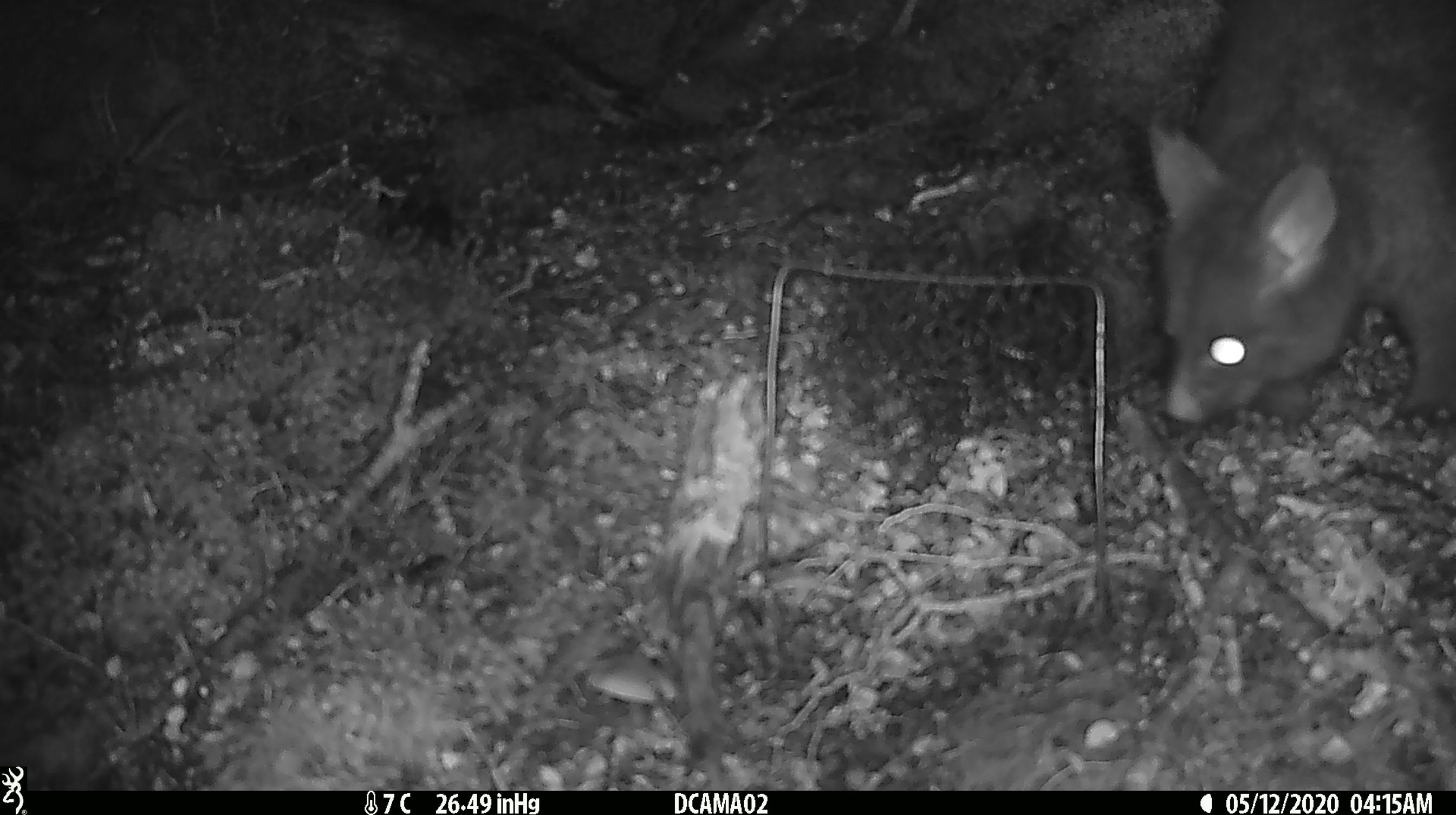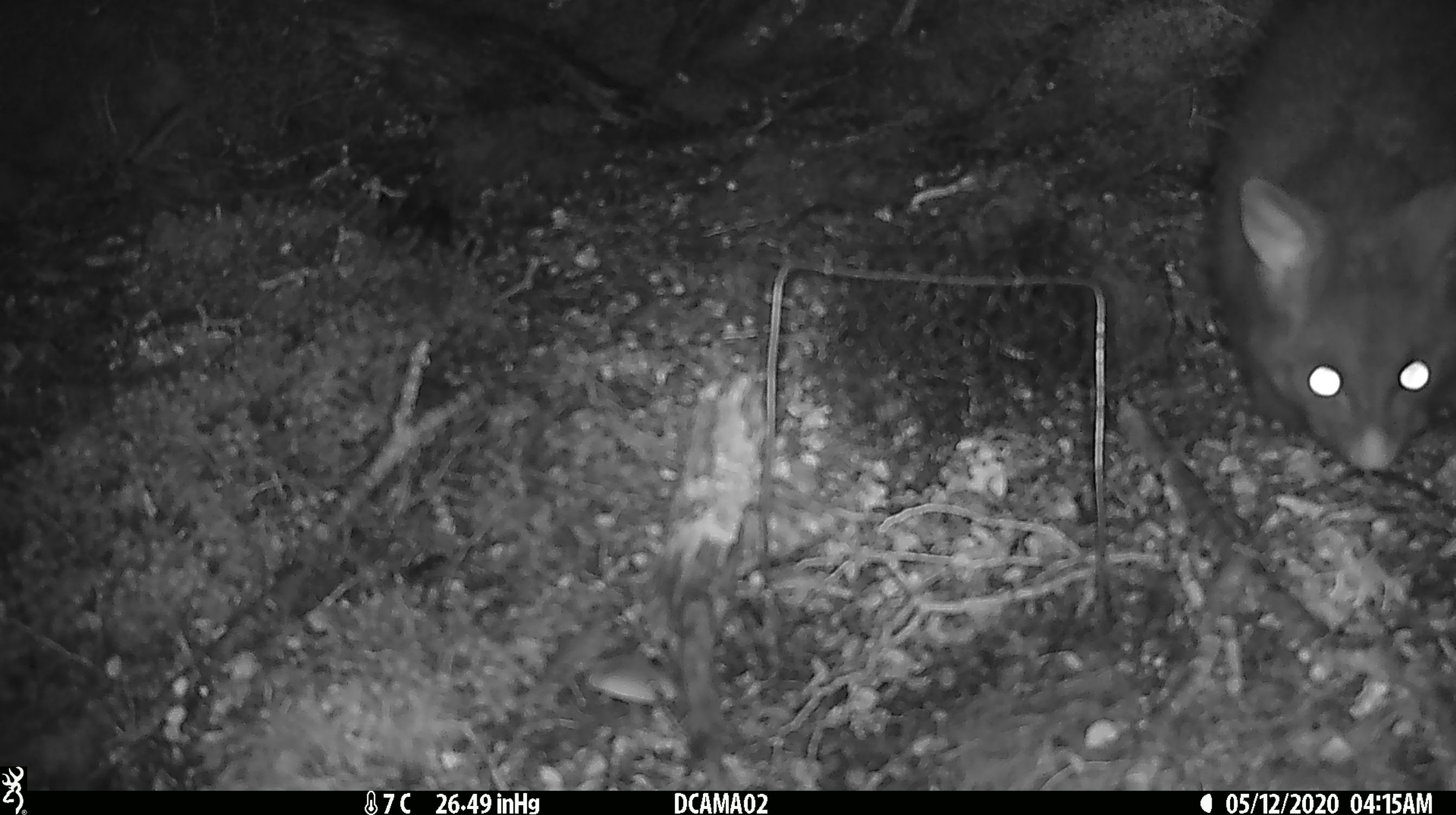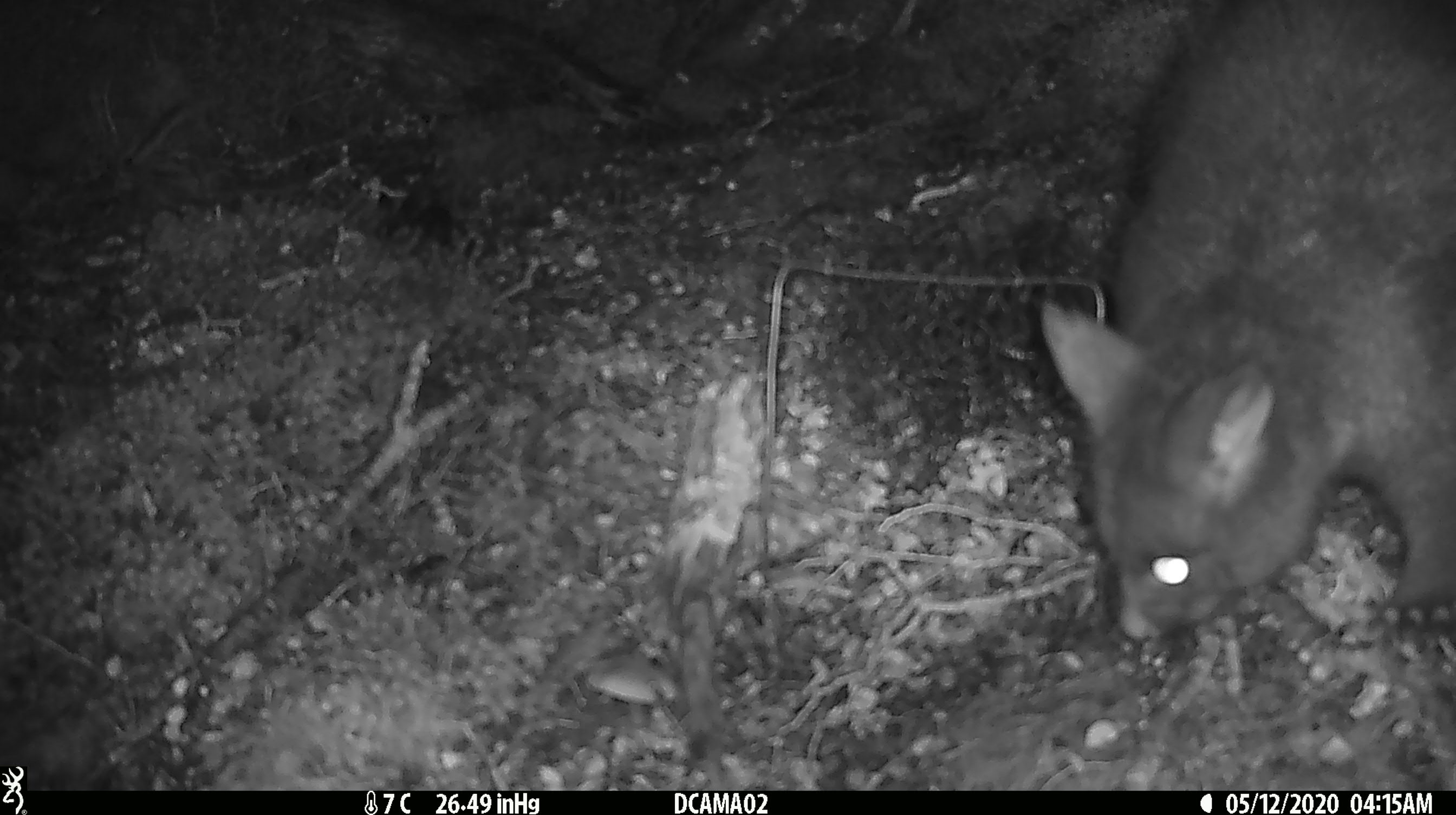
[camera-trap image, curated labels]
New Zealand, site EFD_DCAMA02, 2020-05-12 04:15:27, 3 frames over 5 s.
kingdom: Animalia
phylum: Chordata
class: Mammalia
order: Diprotodontia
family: Phalangeridae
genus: Trichosurus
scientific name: Trichosurus vulpecula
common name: common brushtail possum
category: possum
Possum (common brushtail possum) (Trichosurus vulpecula).